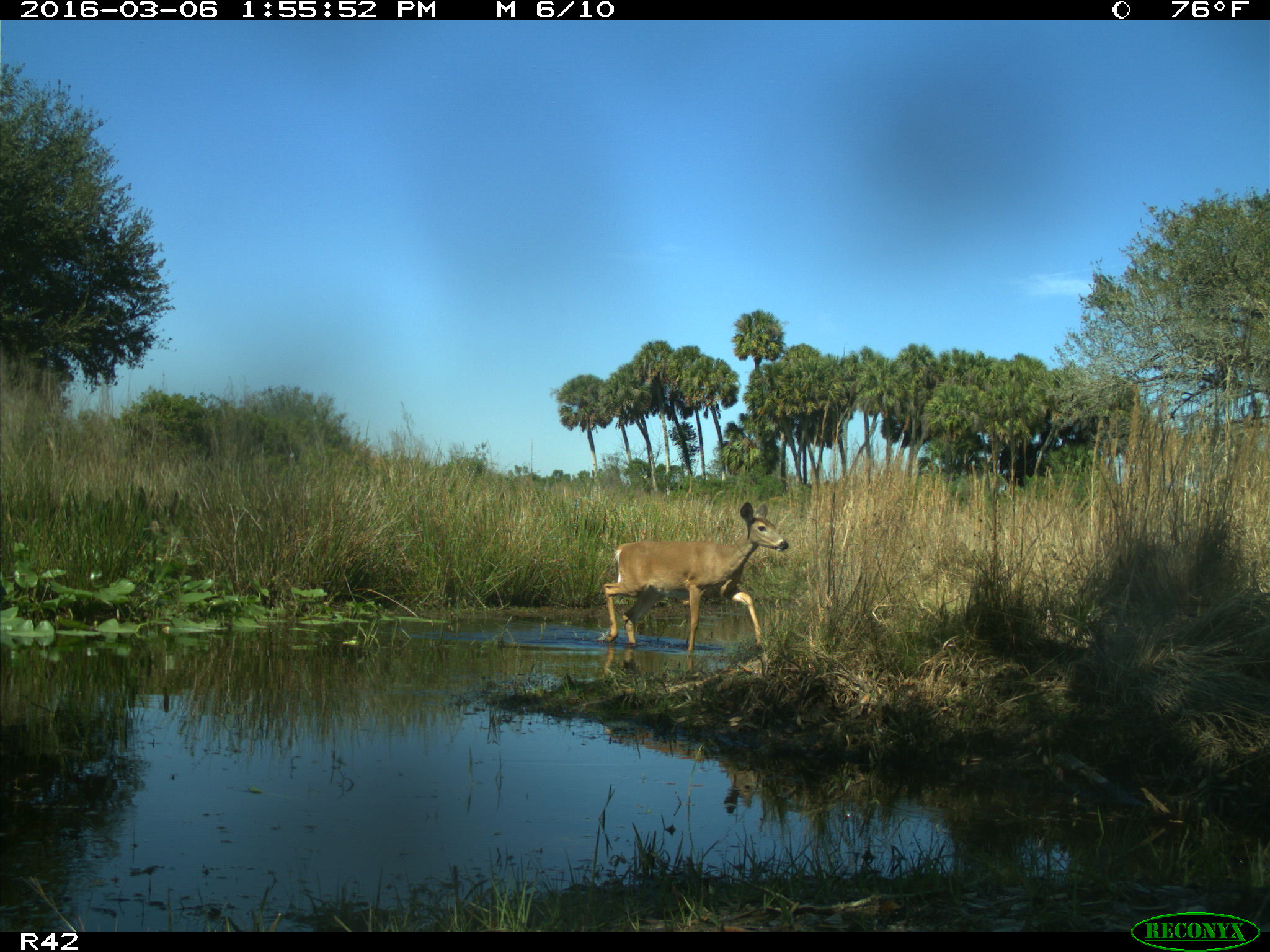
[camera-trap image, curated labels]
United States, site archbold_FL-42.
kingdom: Animalia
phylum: Chordata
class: Mammalia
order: Artiodactyla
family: Cervidae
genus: Odocoileus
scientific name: Odocoileus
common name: deer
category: unidentified deer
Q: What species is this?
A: Unidentified deer (deer) (Odocoileus).